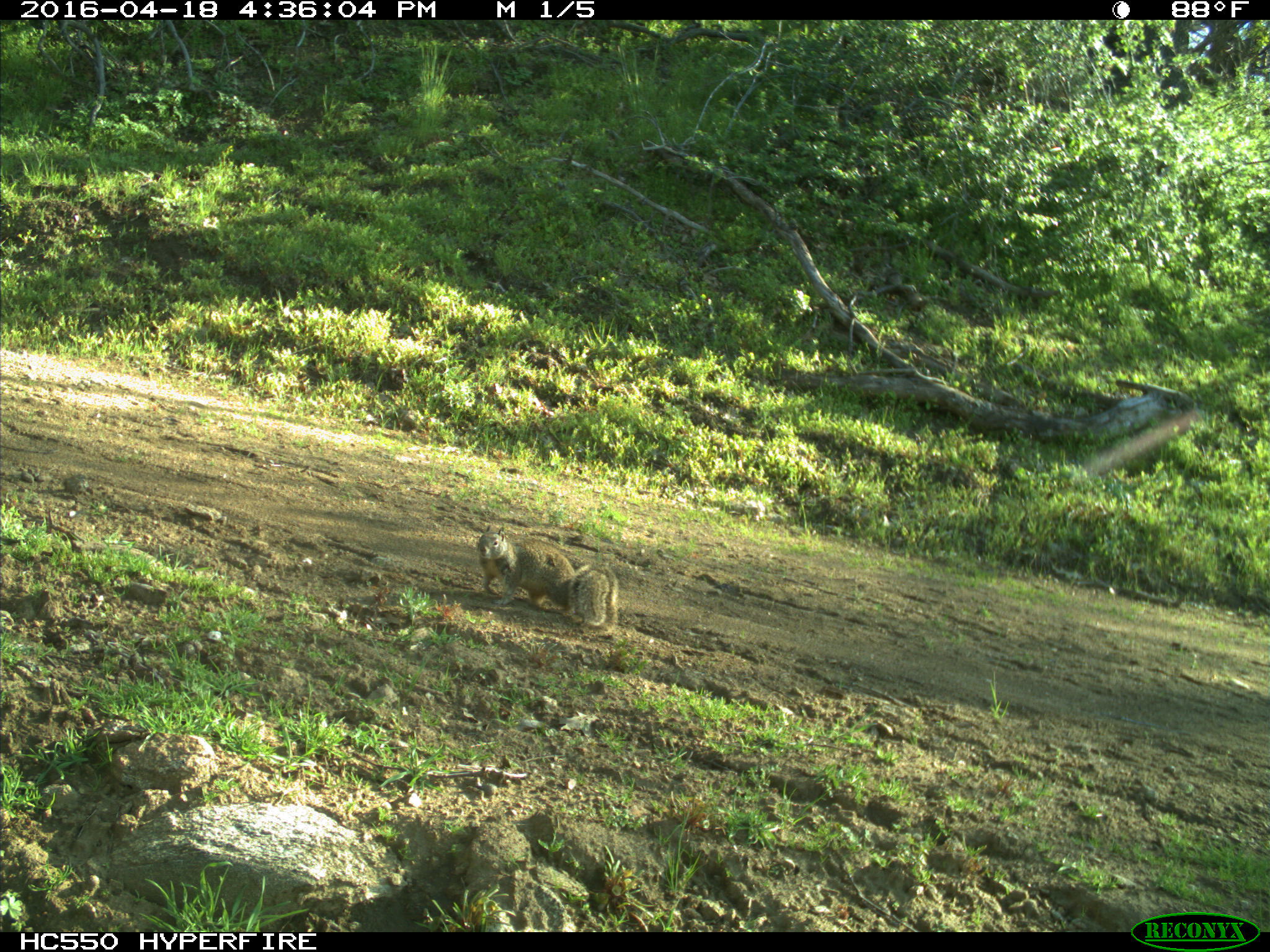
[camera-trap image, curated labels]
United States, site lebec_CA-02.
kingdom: Animalia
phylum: Chordata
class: Mammalia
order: Rodentia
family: Sciuridae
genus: Otospermophilus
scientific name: Otospermophilus beecheyi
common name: california ground squirrel